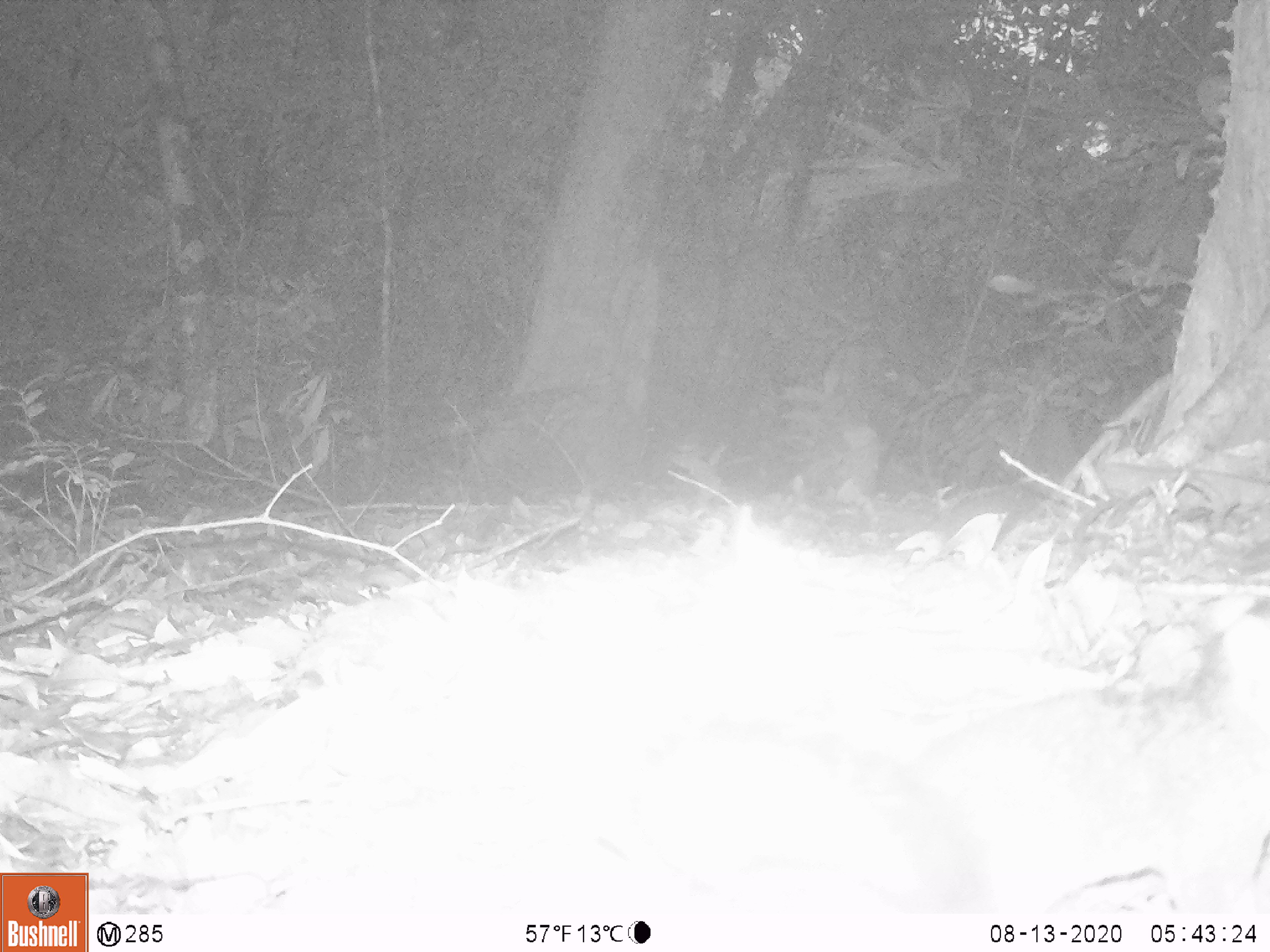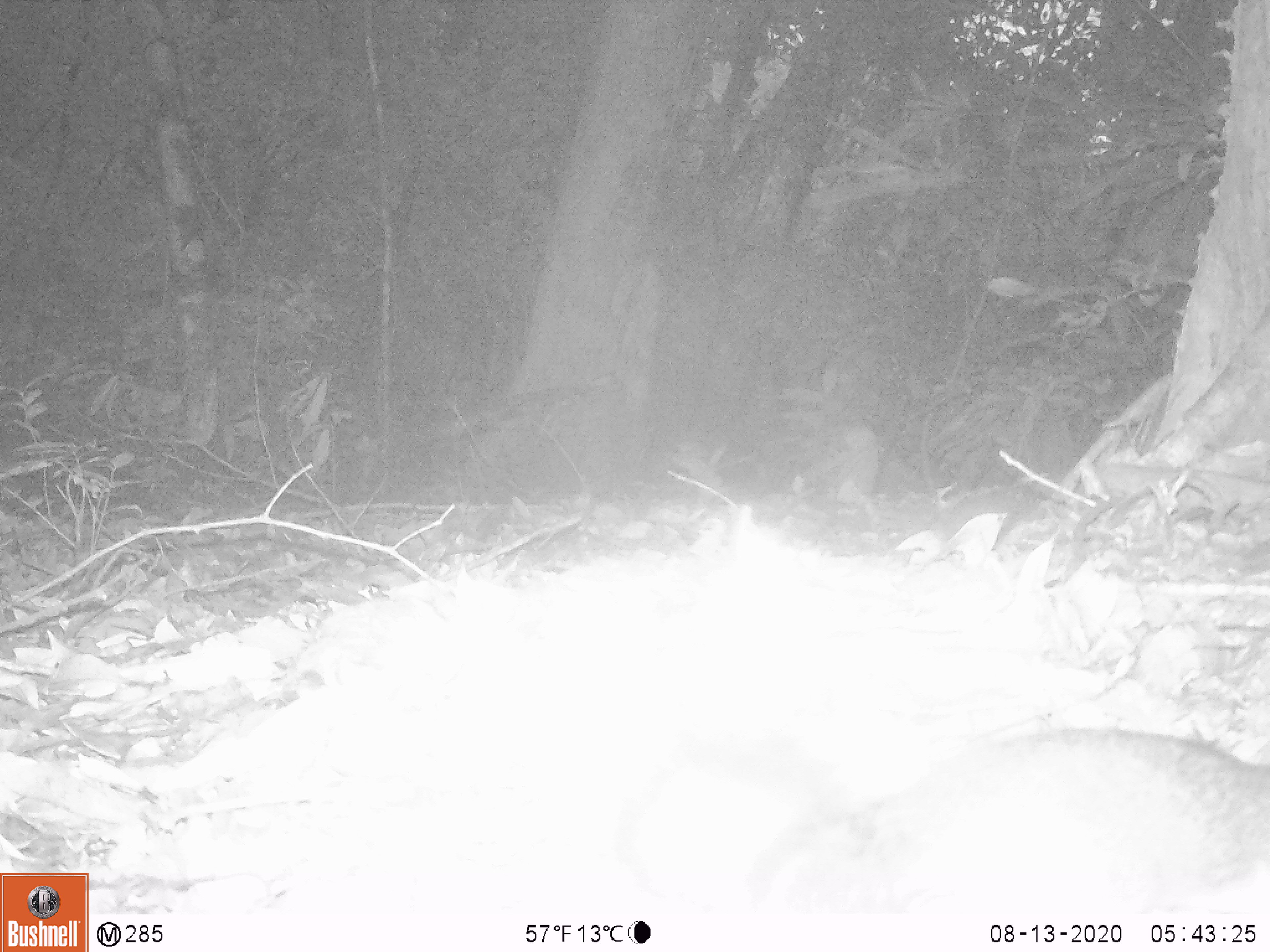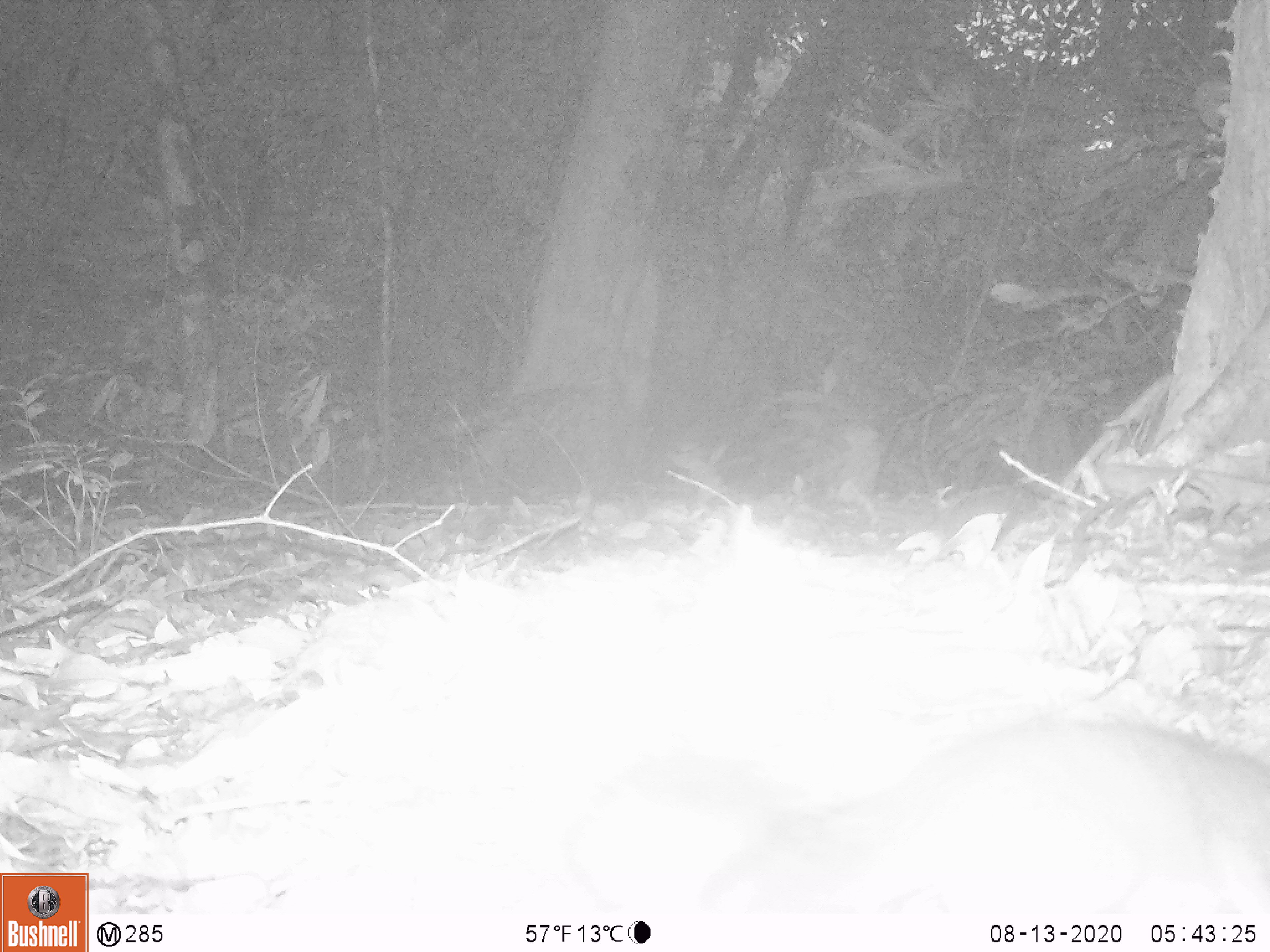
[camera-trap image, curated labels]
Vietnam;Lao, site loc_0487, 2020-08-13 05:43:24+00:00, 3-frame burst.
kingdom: Animalia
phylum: Chordata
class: Mammalia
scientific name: Mammalia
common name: mammal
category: unidentified small mammal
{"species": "unidentified small mammal (mammal) (Mammalia)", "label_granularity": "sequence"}